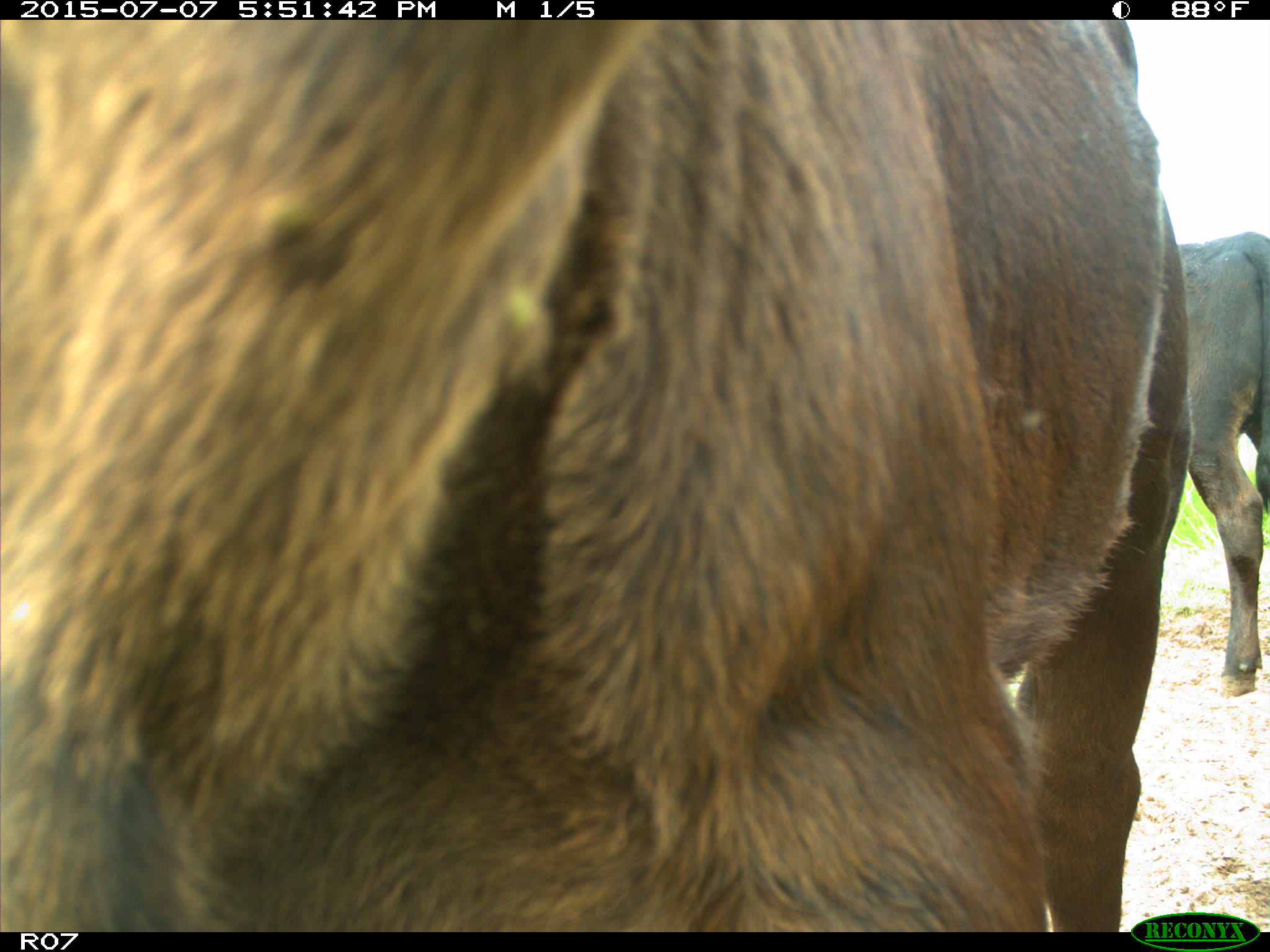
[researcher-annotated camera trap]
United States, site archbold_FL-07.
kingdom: Animalia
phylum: Chordata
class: Mammalia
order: Artiodactyla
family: Bovidae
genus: Bos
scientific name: Bos taurus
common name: domestic cow